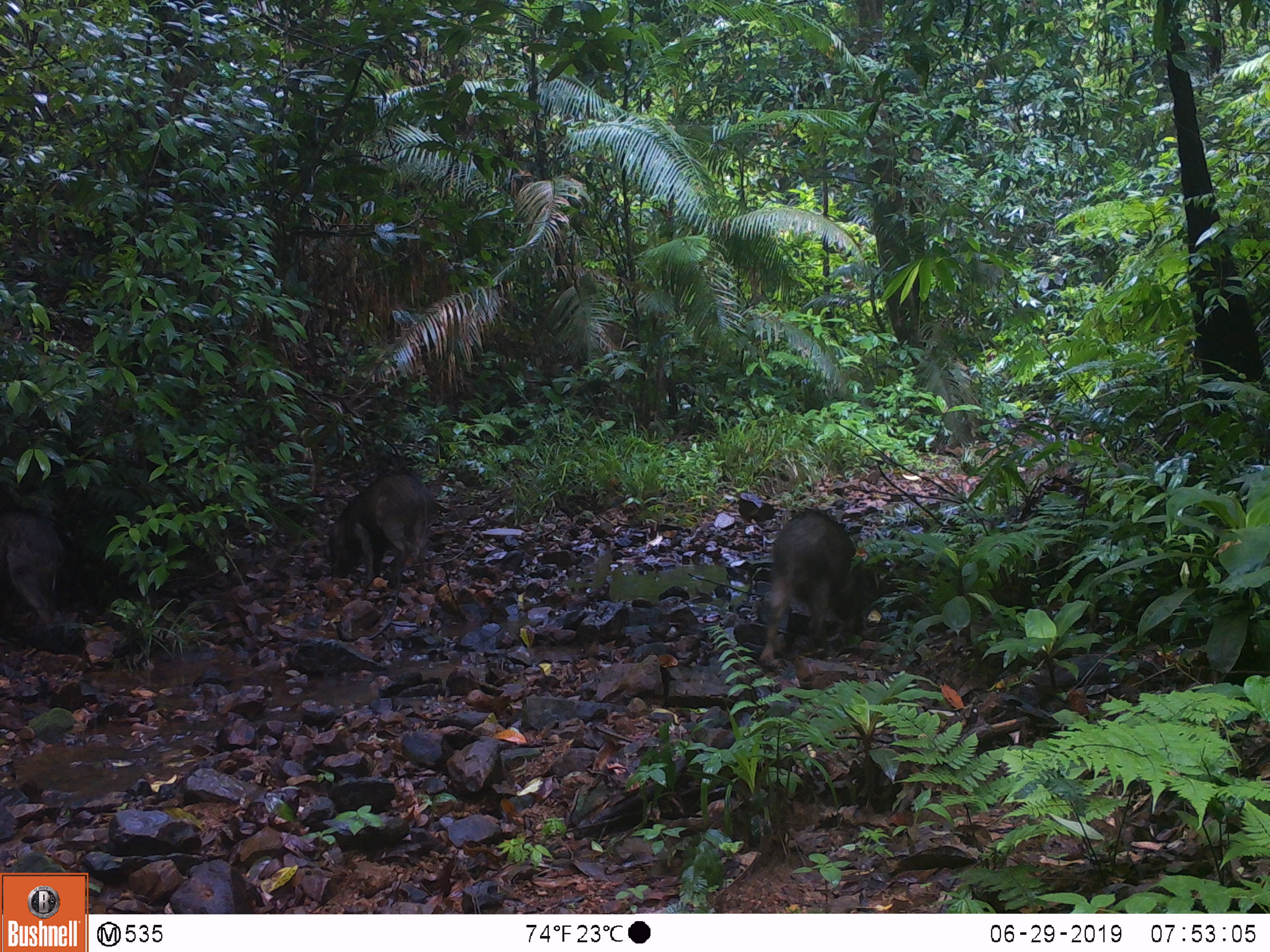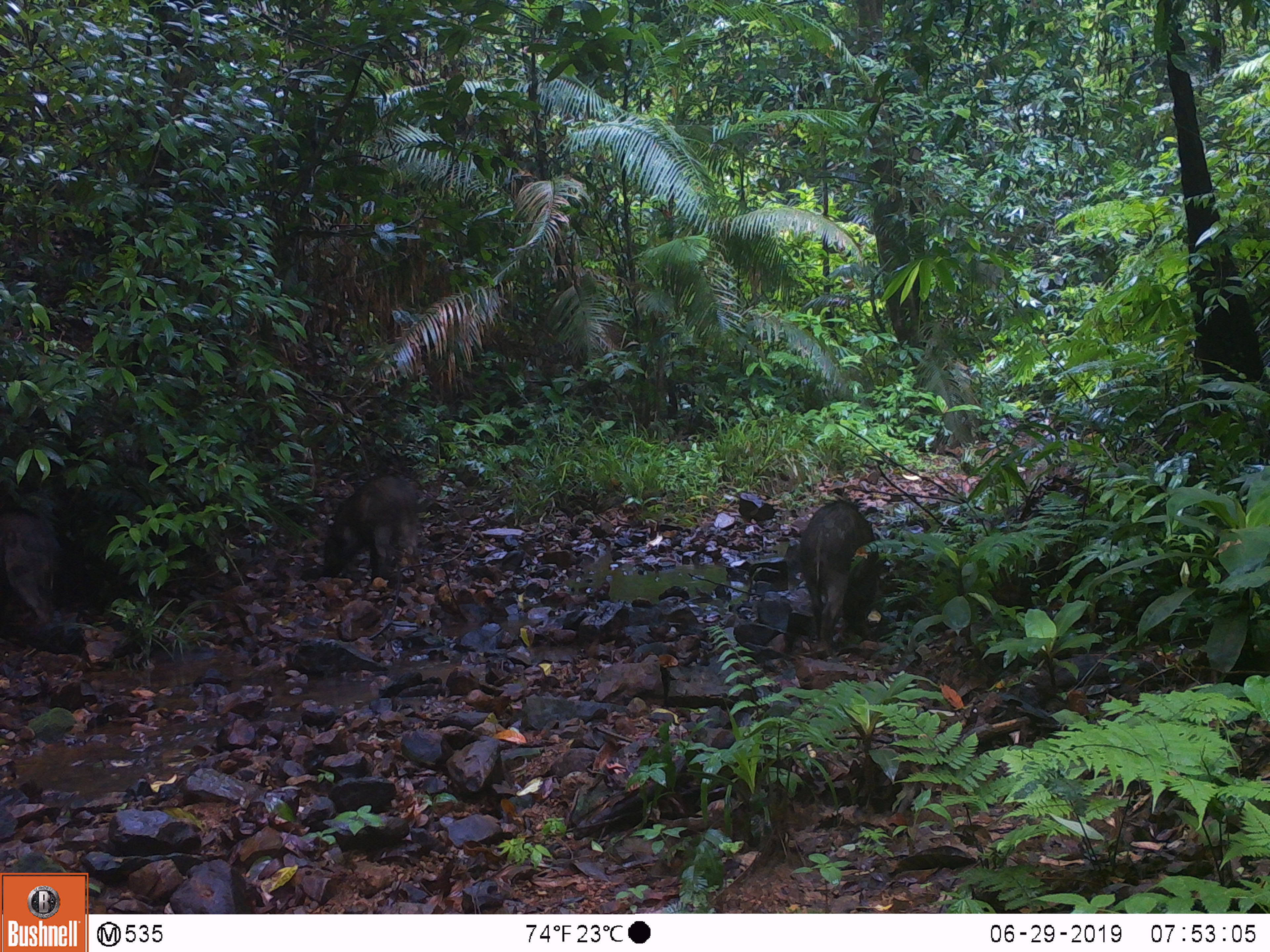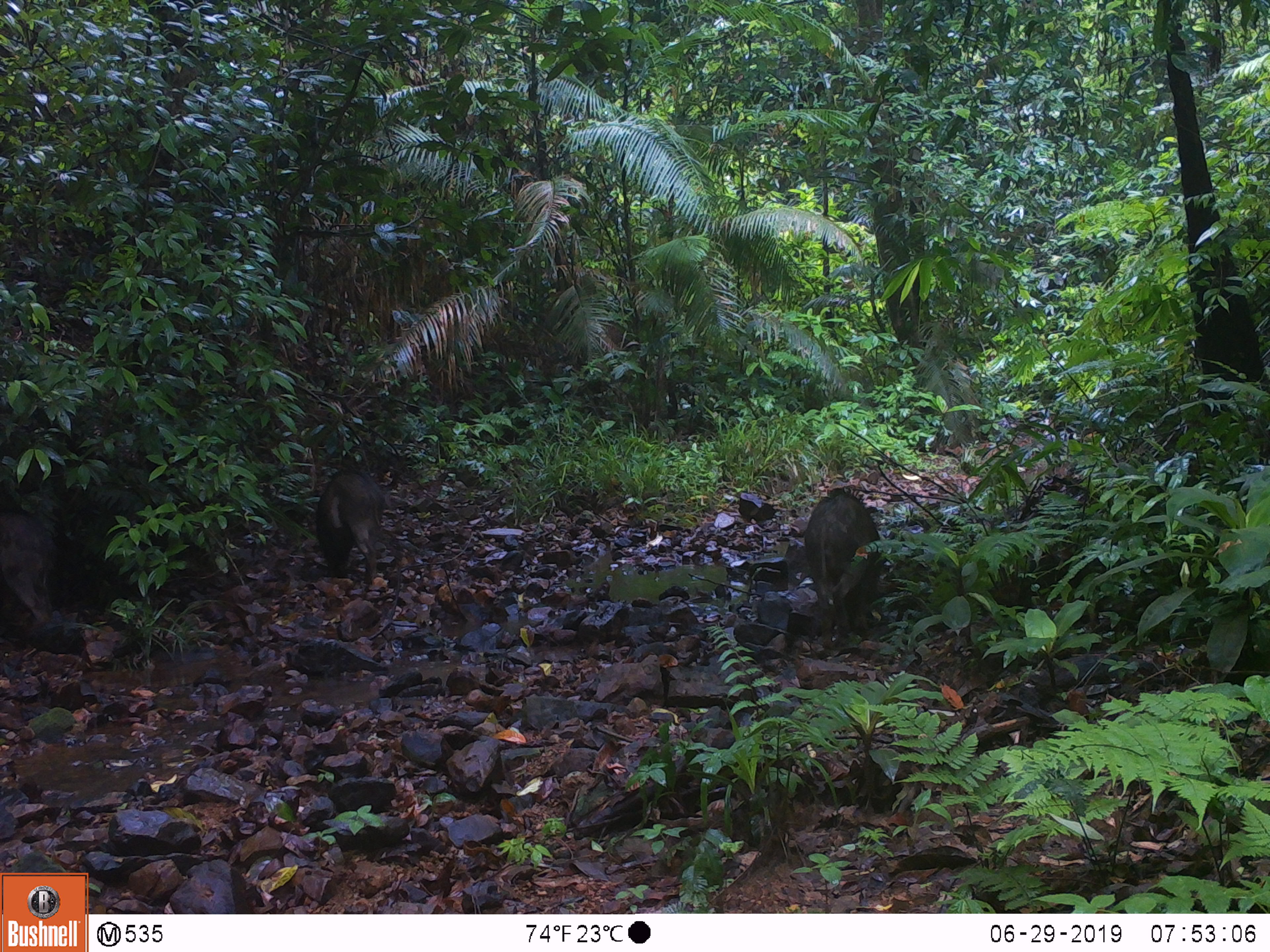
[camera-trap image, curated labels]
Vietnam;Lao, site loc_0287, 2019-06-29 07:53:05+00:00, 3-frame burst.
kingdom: Animalia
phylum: Chordata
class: Mammalia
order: Artiodactyla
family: Suidae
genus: Sus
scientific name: Sus scrofa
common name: eurasian wild pig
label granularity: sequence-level